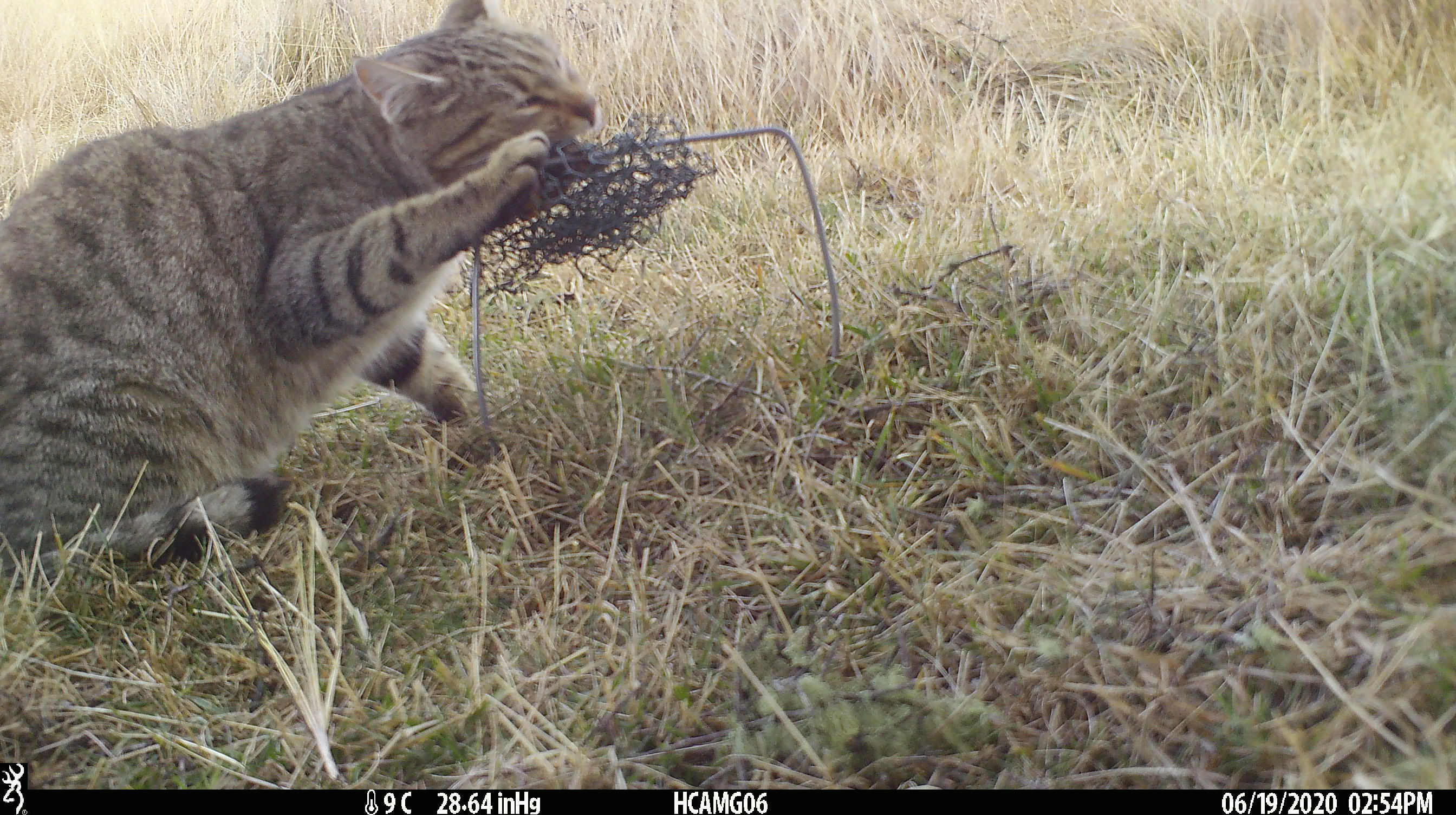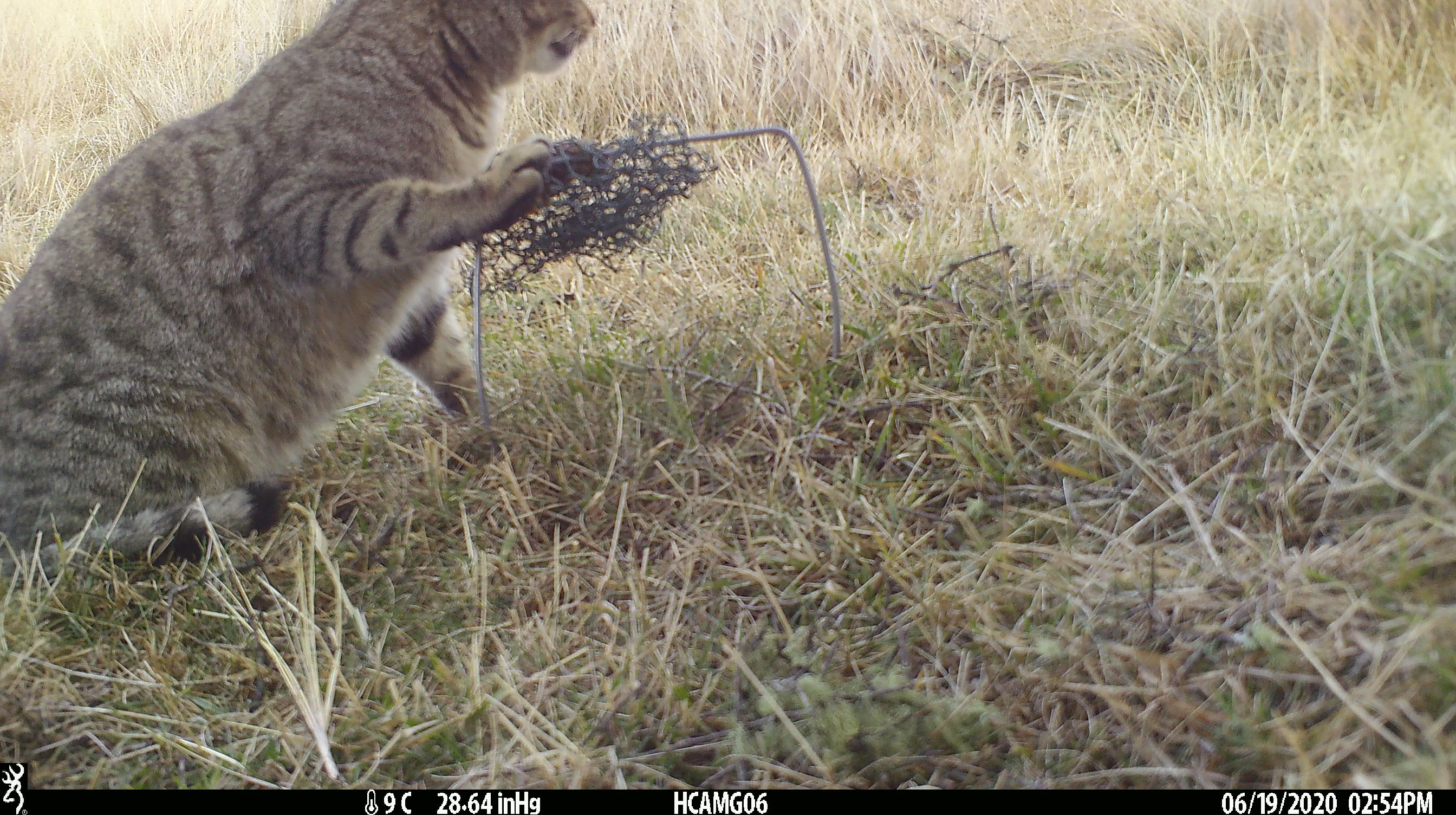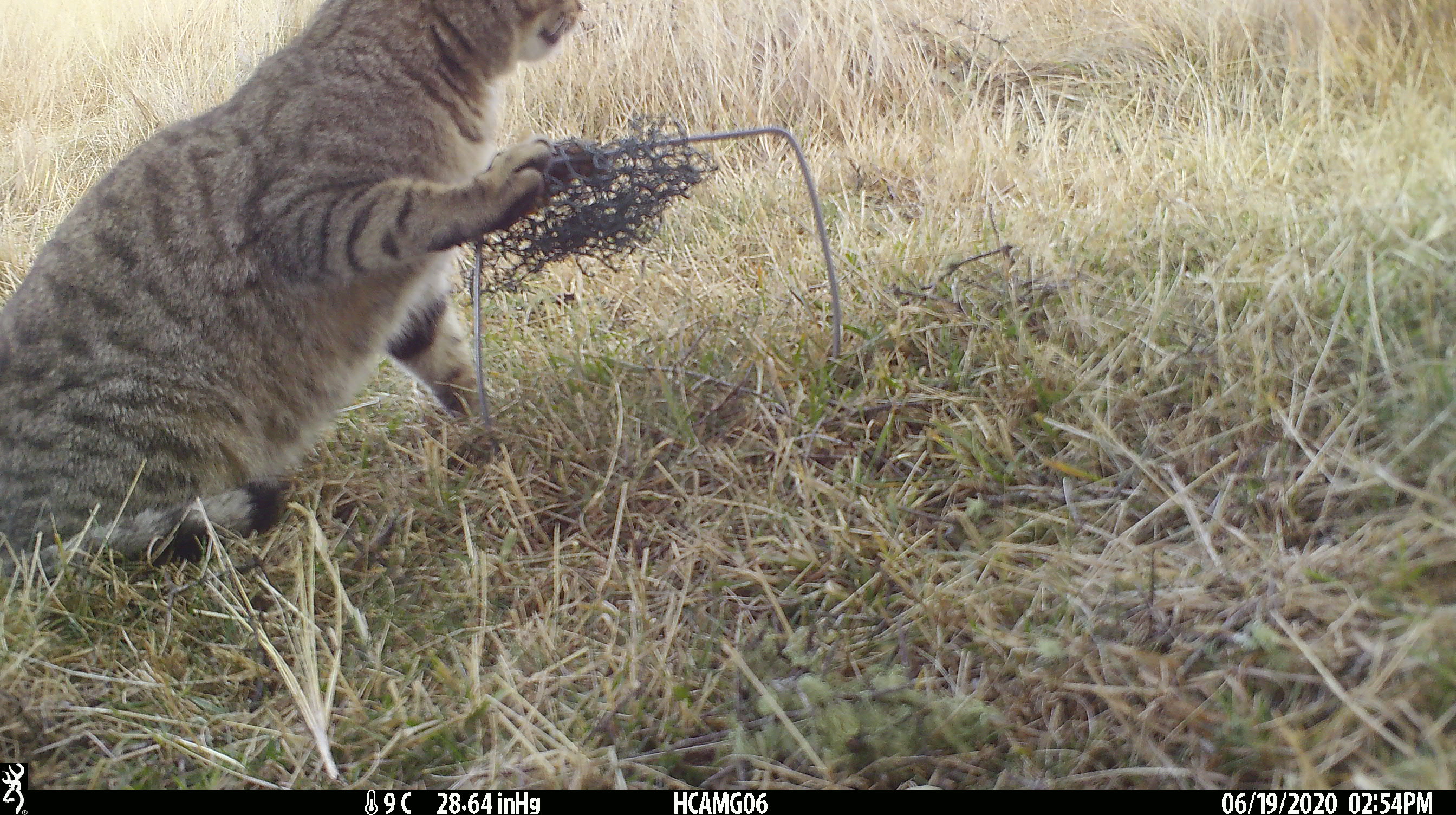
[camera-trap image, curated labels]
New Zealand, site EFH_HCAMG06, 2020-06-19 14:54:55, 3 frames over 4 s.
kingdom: Animalia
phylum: Chordata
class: Mammalia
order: Carnivora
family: Felidae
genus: Felis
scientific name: Felis catus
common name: domestic cat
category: cat